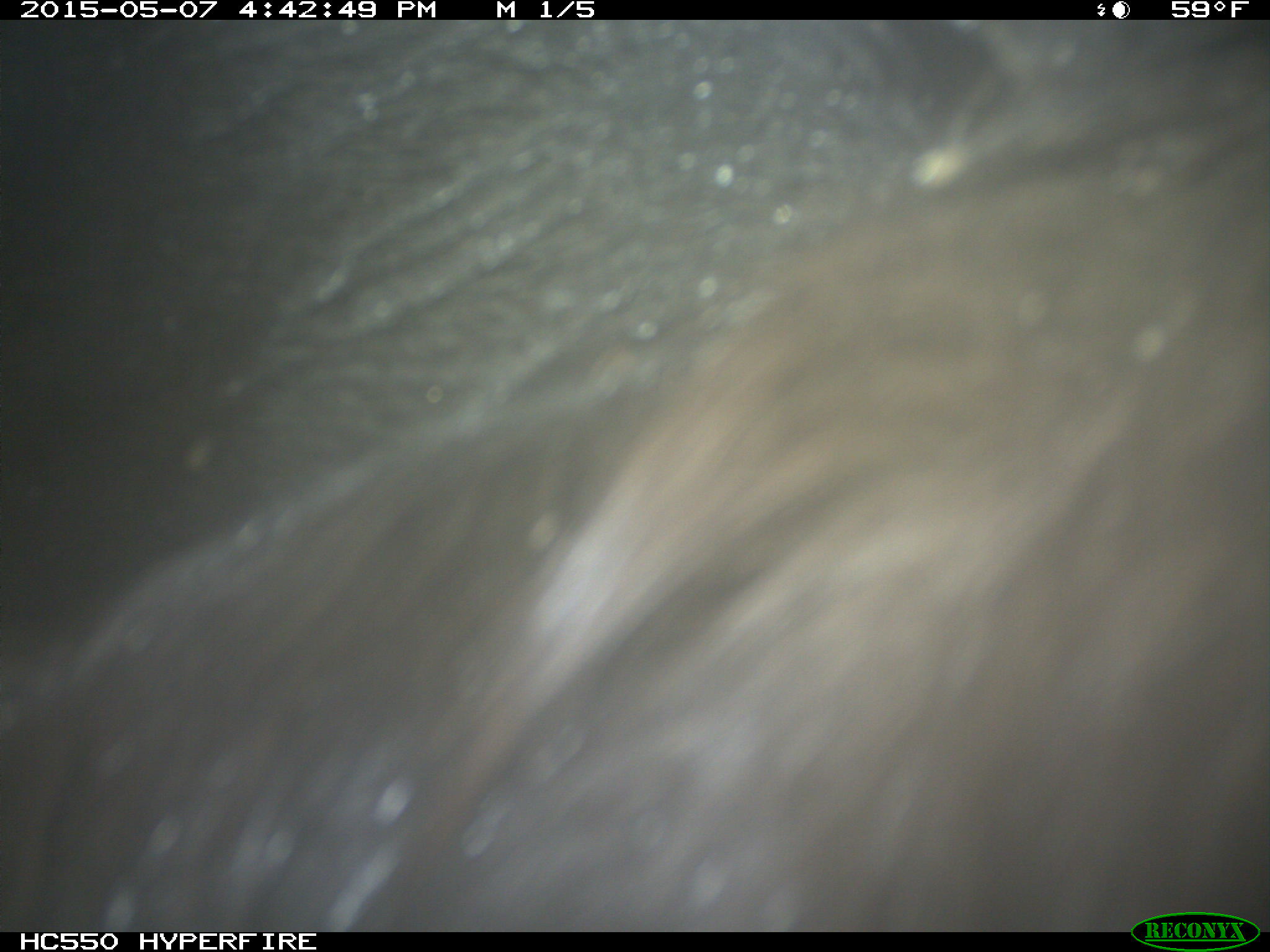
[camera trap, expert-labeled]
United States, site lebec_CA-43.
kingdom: Animalia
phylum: Chordata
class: Mammalia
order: Artiodactyla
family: Bovidae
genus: Bos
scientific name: Bos taurus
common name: domestic cow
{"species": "Bos taurus (domestic cow)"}